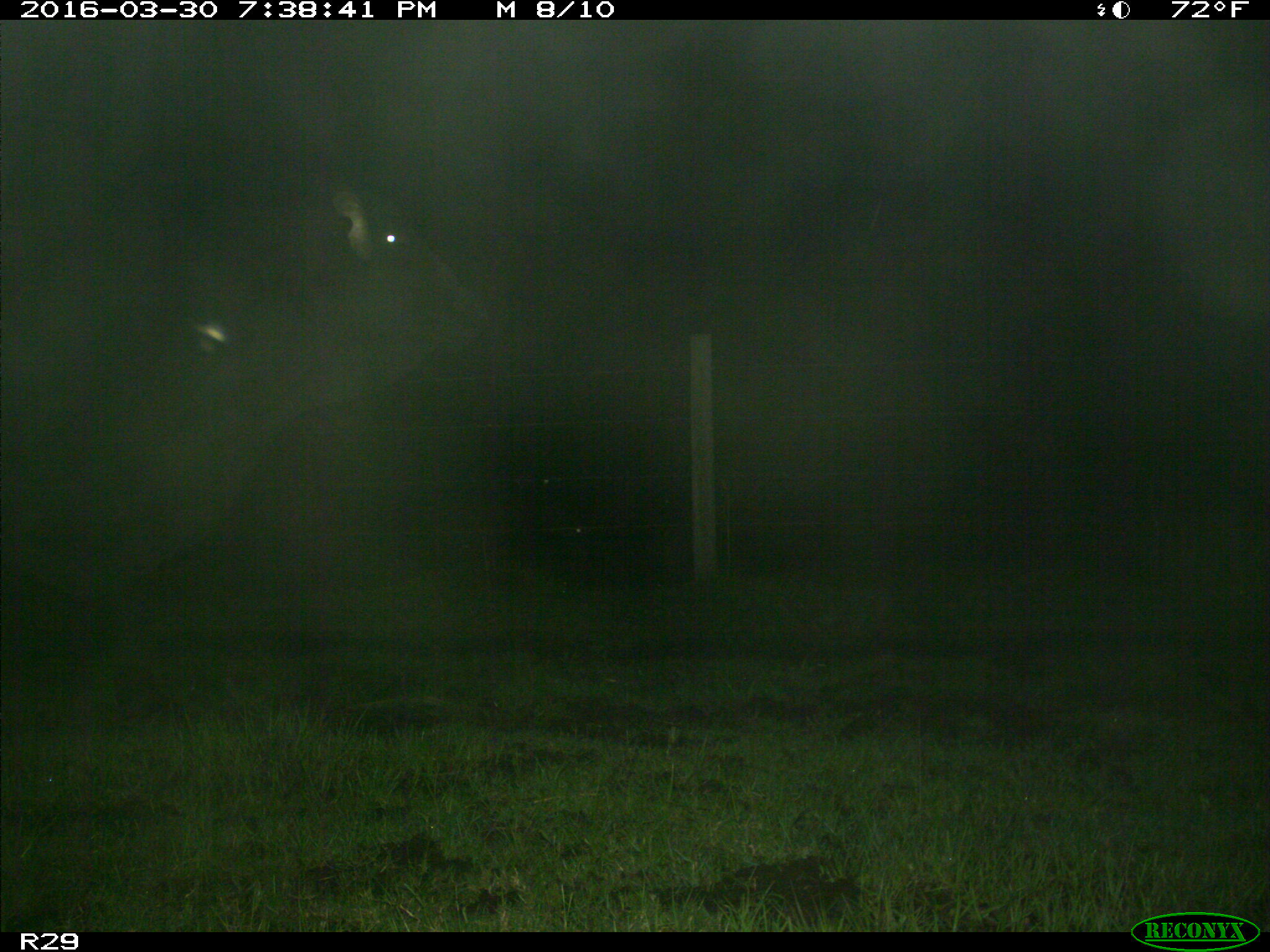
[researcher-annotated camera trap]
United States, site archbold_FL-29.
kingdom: Animalia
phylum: Chordata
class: Mammalia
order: Artiodactyla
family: Bovidae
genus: Bos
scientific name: Bos taurus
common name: domestic cow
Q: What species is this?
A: Bos taurus (domestic cow).